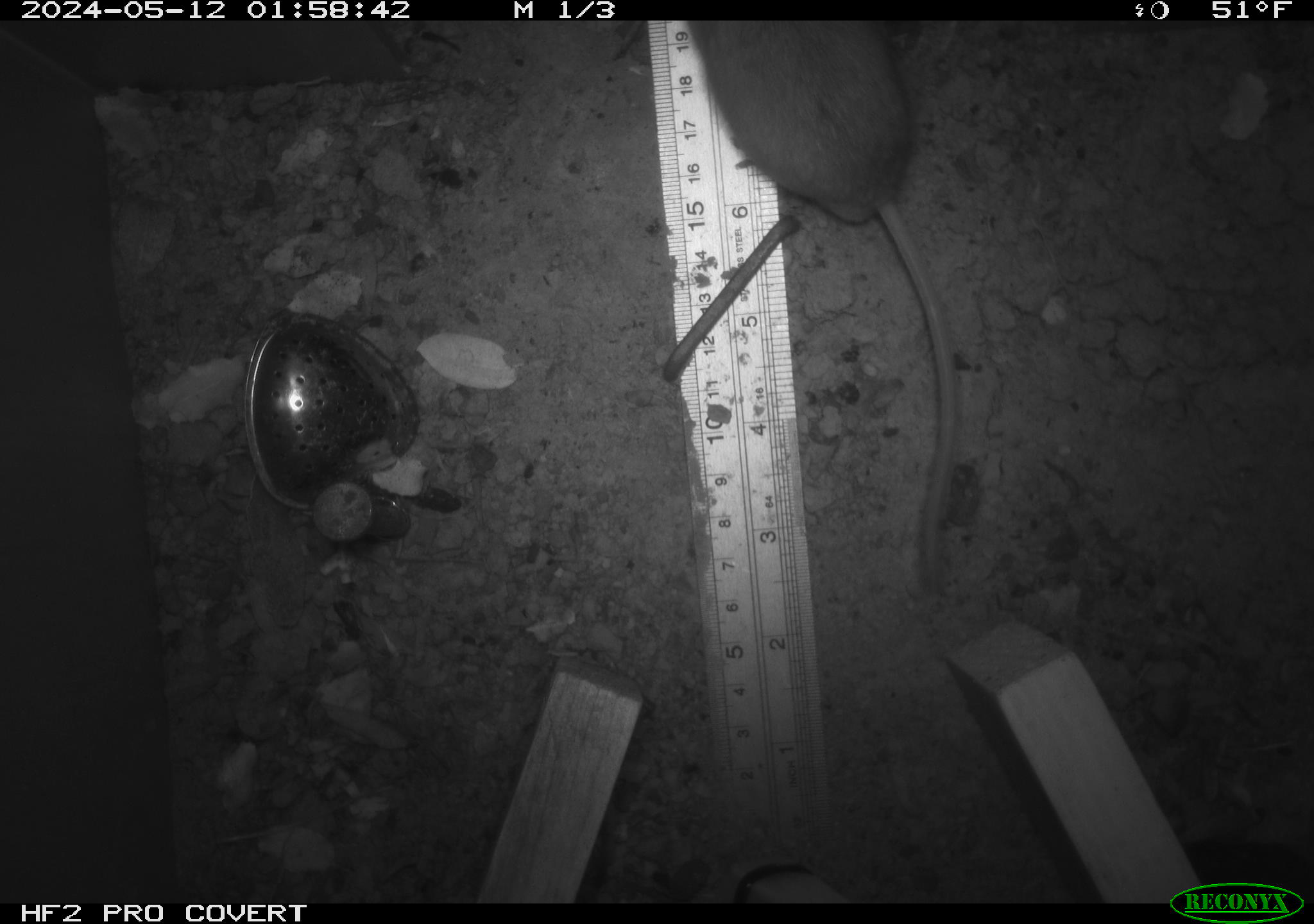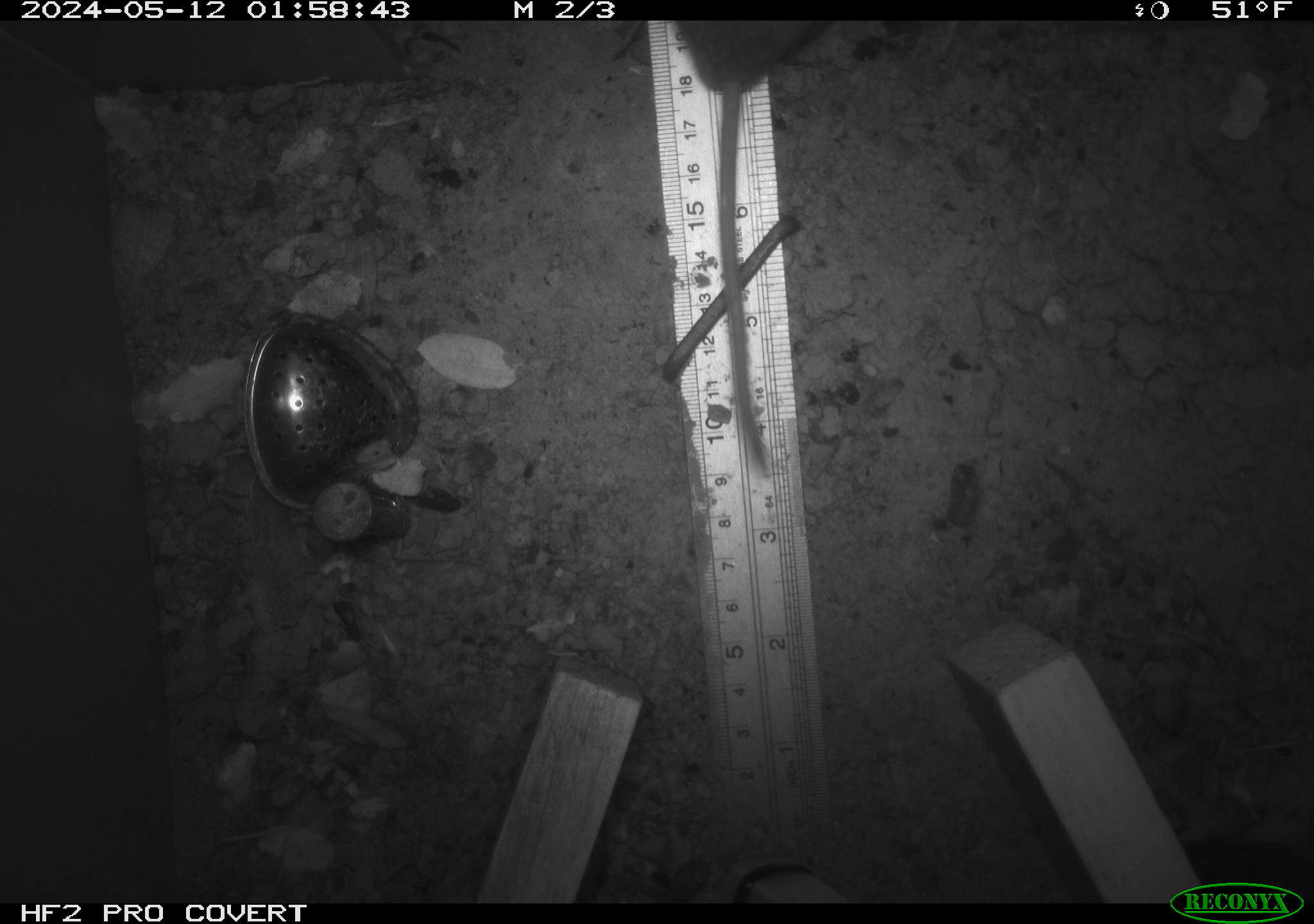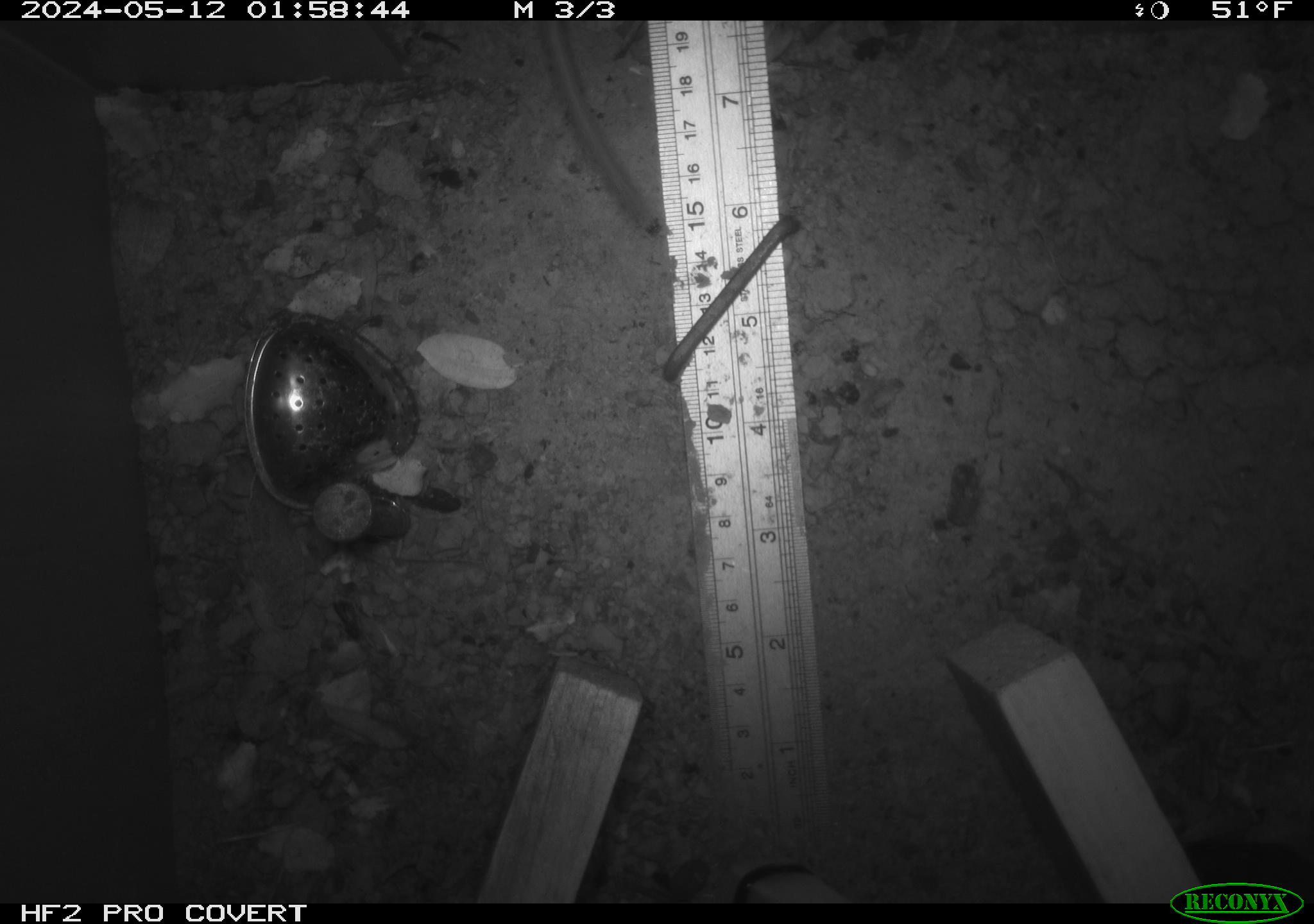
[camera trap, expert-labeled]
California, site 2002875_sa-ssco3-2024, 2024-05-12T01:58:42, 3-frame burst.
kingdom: Animalia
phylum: Chordata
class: Mammalia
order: Rodentia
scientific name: Rodentia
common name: rodent